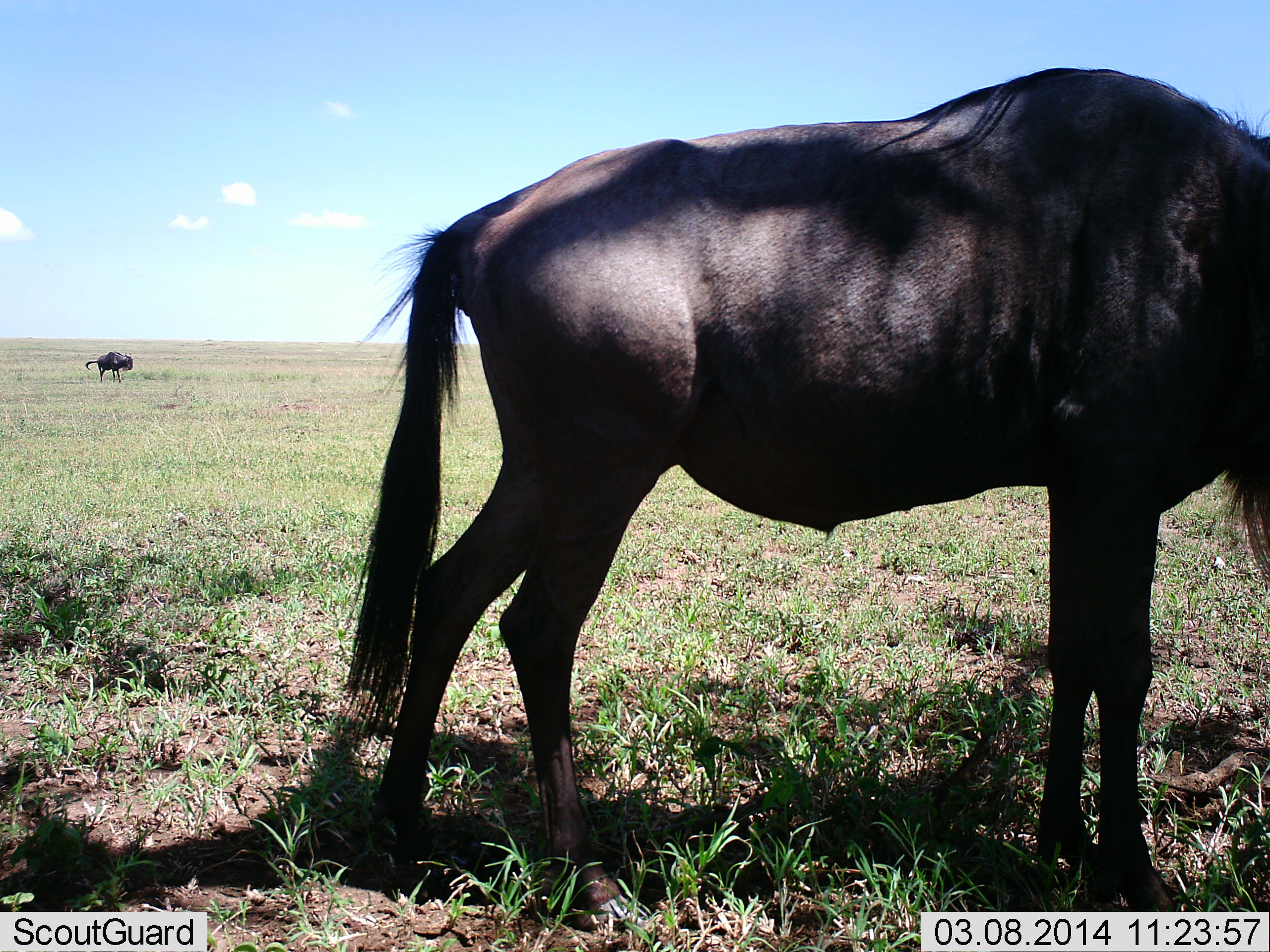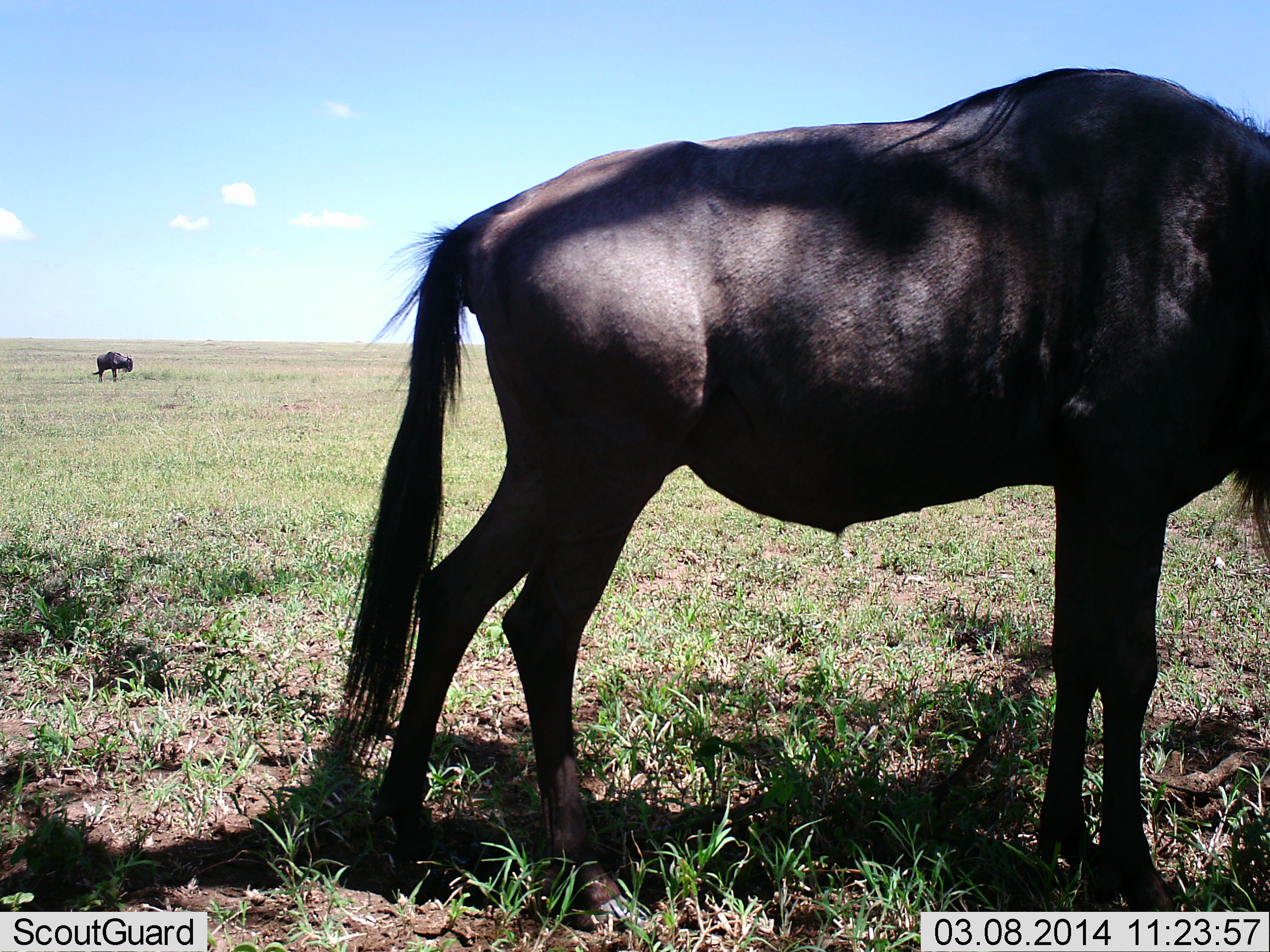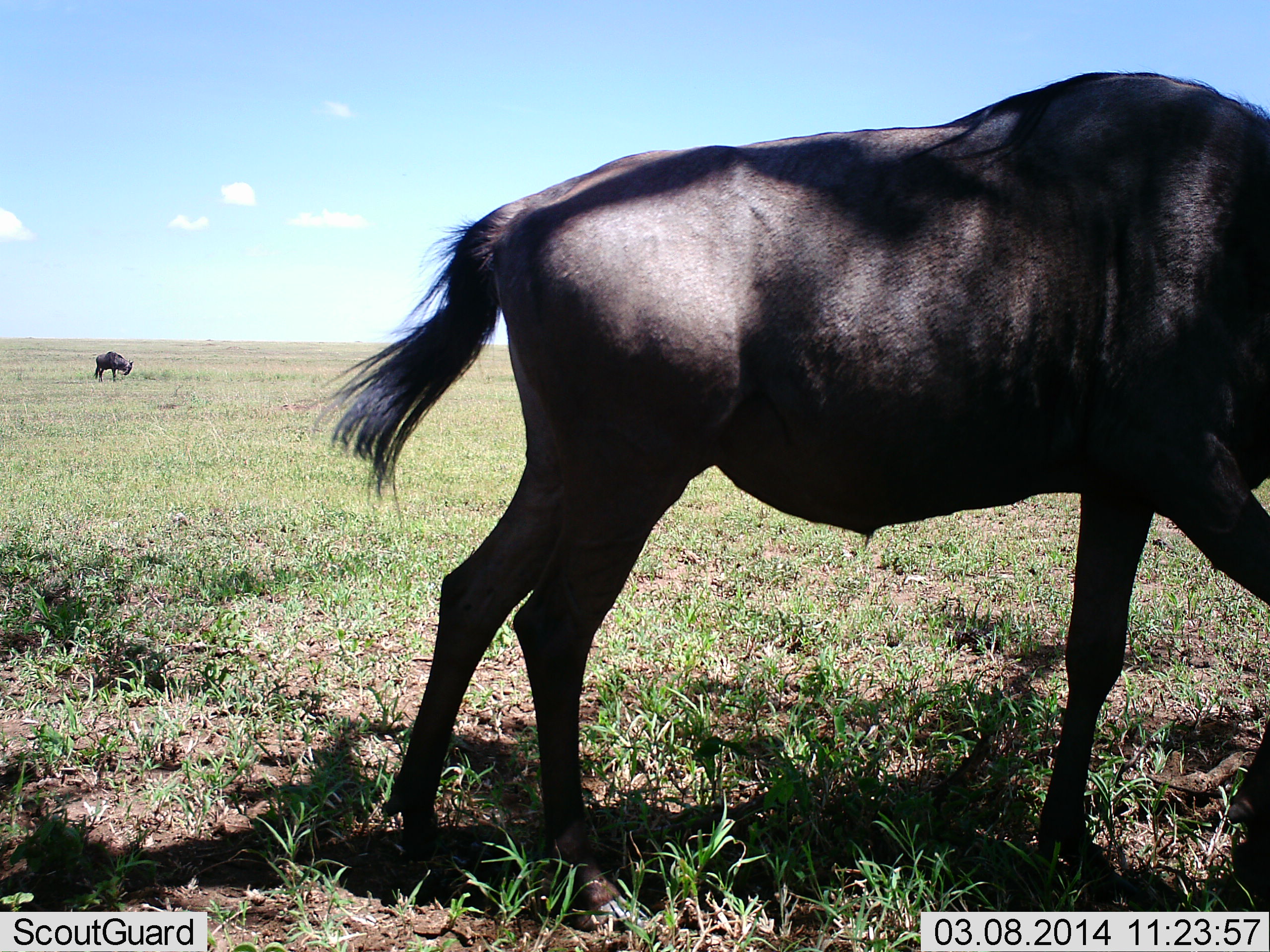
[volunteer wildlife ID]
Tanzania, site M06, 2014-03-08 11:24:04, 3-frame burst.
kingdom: Animalia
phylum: Chordata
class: Mammalia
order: Artiodactyla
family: Bovidae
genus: Connochaetes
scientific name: Connochaetes taurinus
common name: blue wildebeest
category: wildebeest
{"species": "wildebeest (blue wildebeest) (Connochaetes taurinus)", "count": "2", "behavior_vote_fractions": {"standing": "80%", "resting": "0%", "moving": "0%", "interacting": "0%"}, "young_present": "0%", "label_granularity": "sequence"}